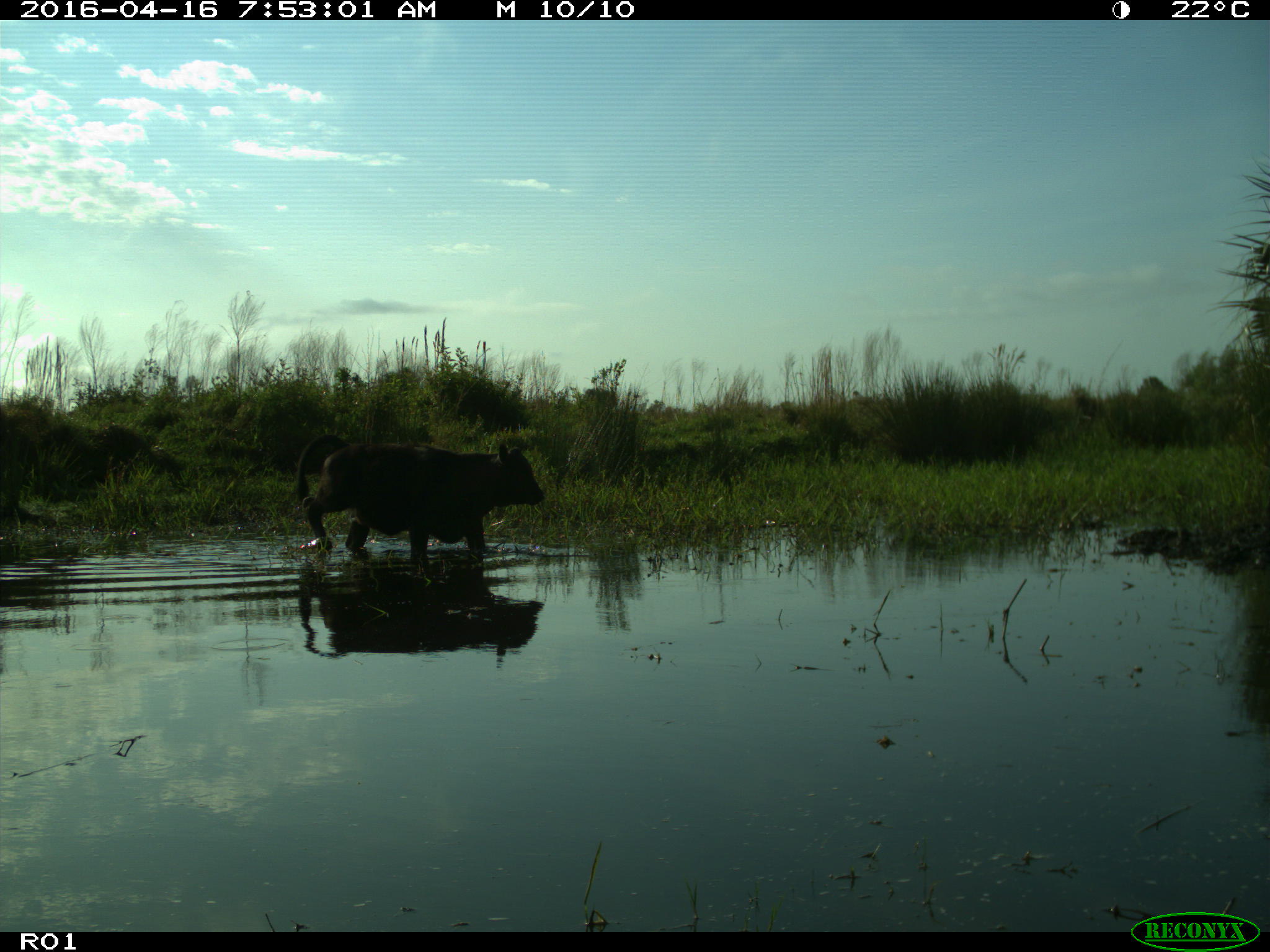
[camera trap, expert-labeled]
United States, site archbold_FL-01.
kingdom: Animalia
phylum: Chordata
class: Mammalia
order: Artiodactyla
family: Bovidae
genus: Bos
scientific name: Bos taurus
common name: domestic cow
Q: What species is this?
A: Bos taurus (domestic cow).